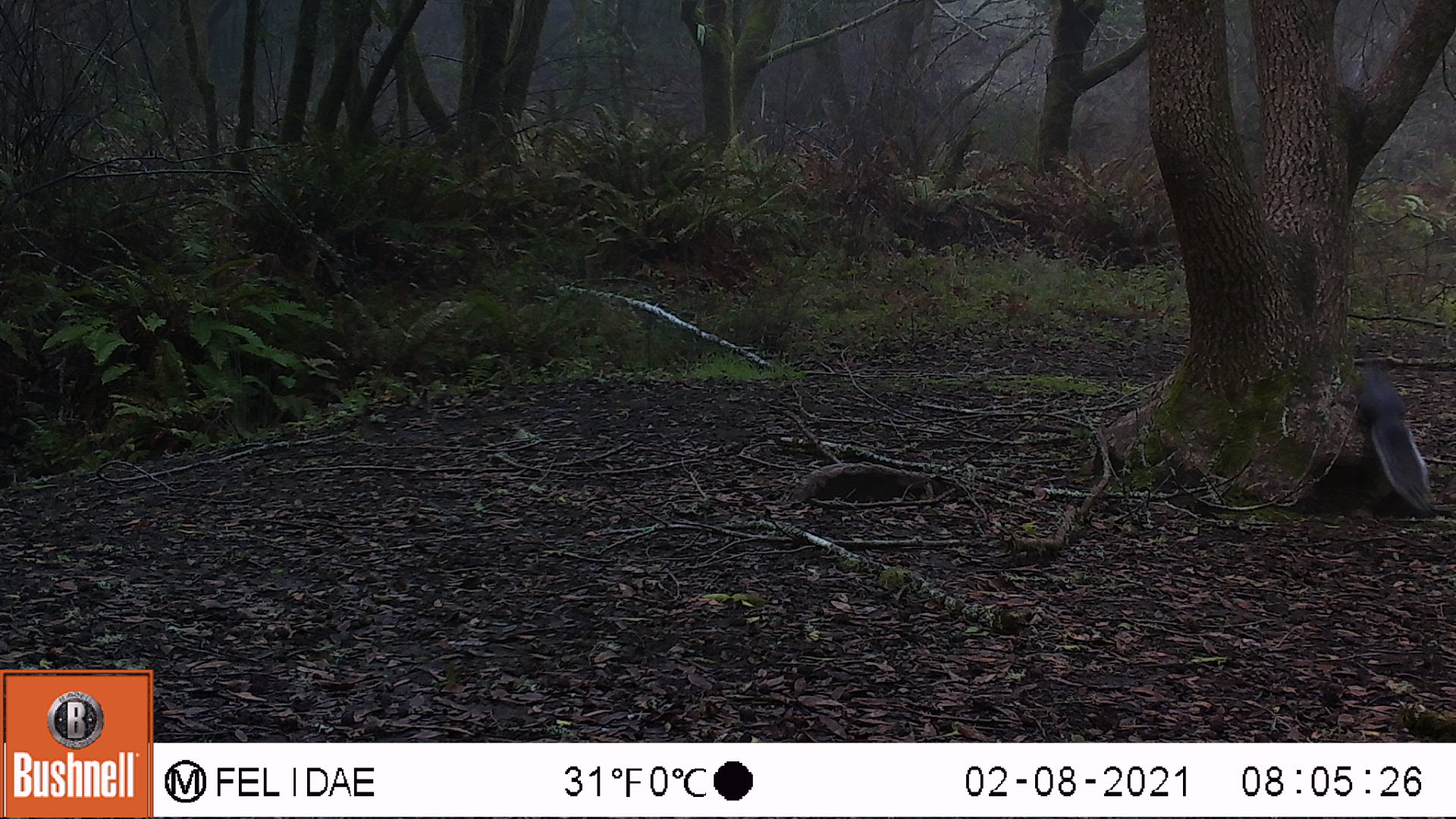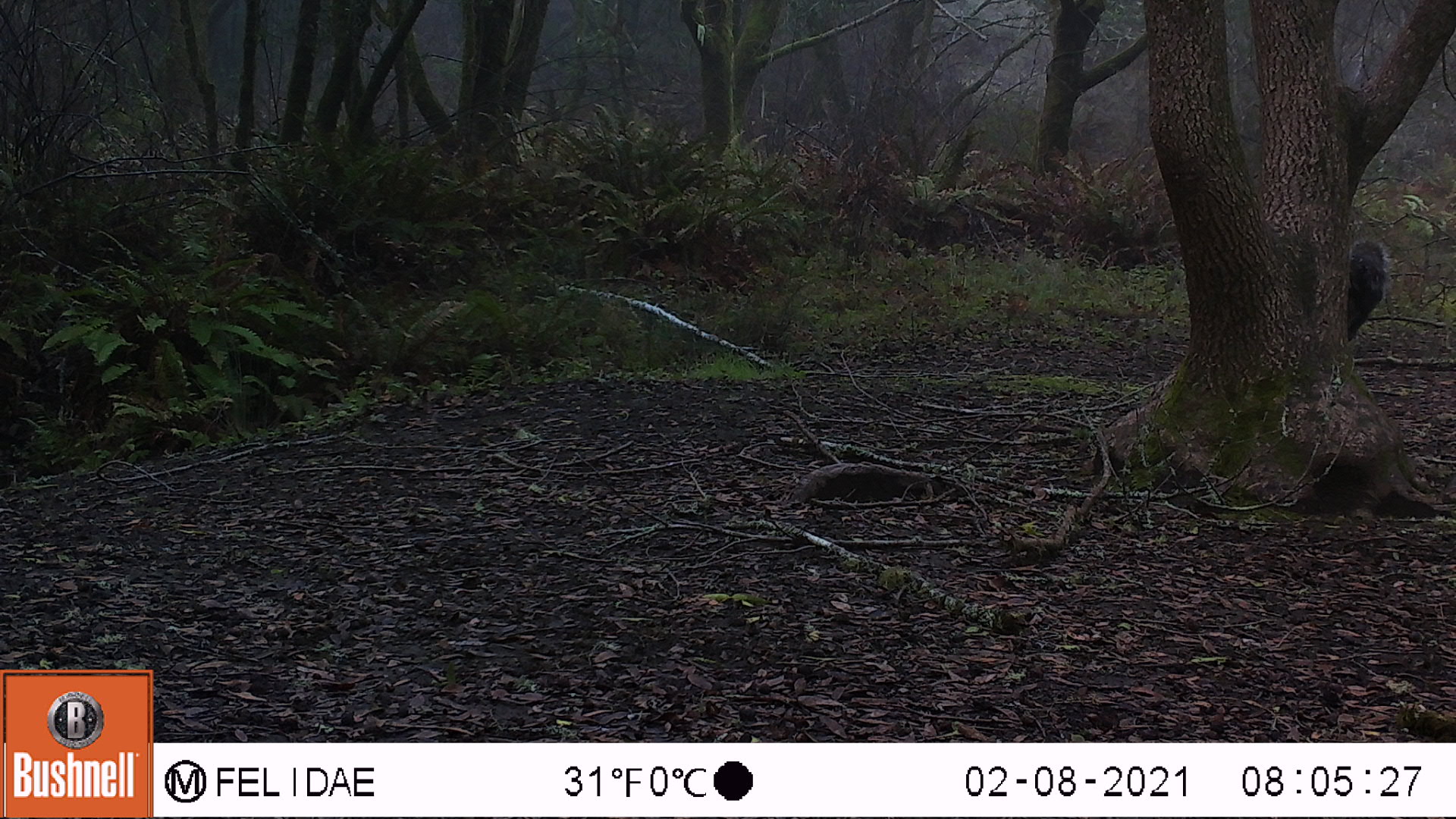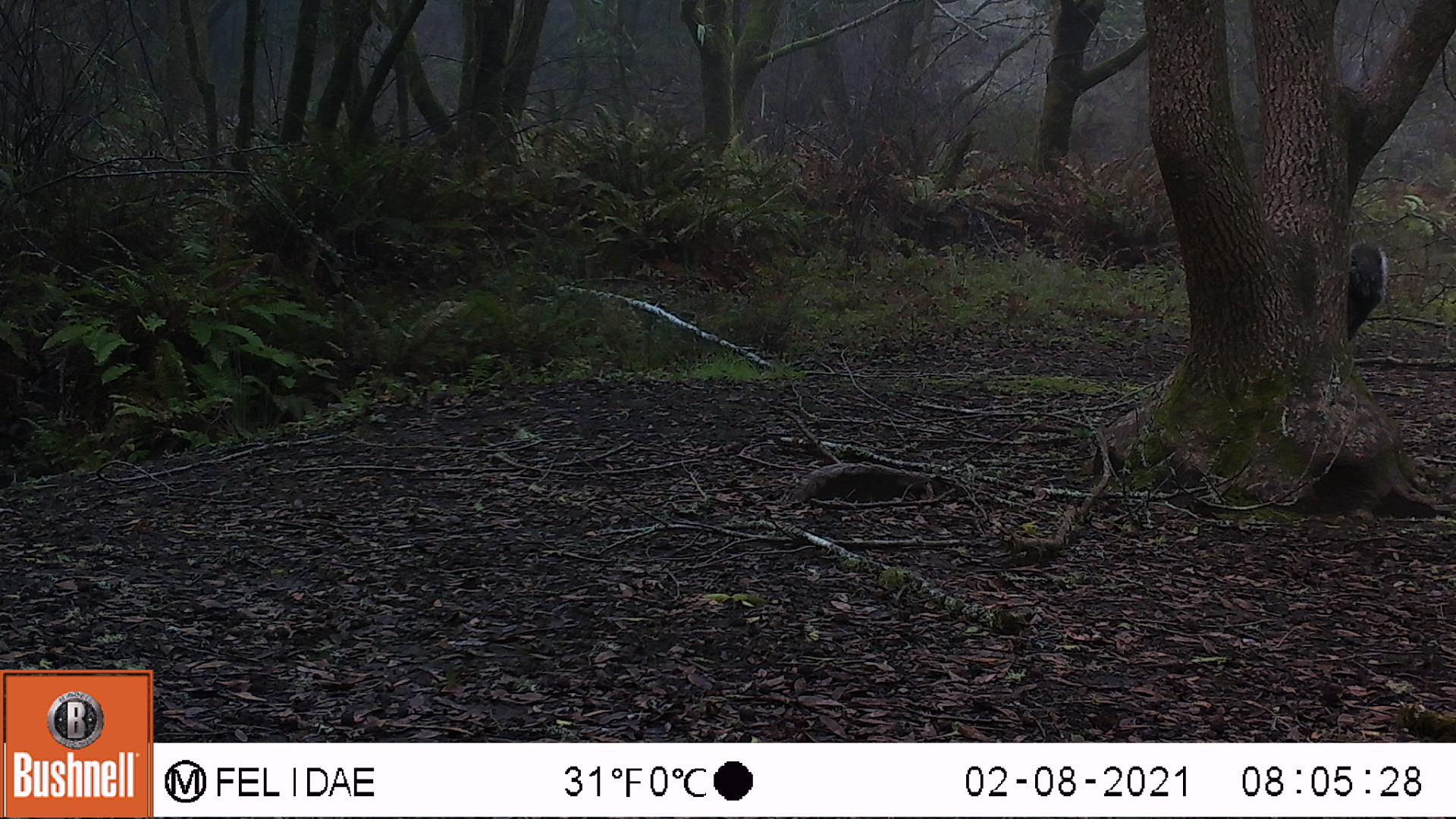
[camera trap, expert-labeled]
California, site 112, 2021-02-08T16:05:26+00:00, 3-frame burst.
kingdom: Animalia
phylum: Chordata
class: Mammalia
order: Rodentia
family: Sciuridae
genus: Sciurus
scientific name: Sciurus griseus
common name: western gray squirrel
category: western grey squirrel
Western grey squirrel (western gray squirrel) (Sciurus griseus).